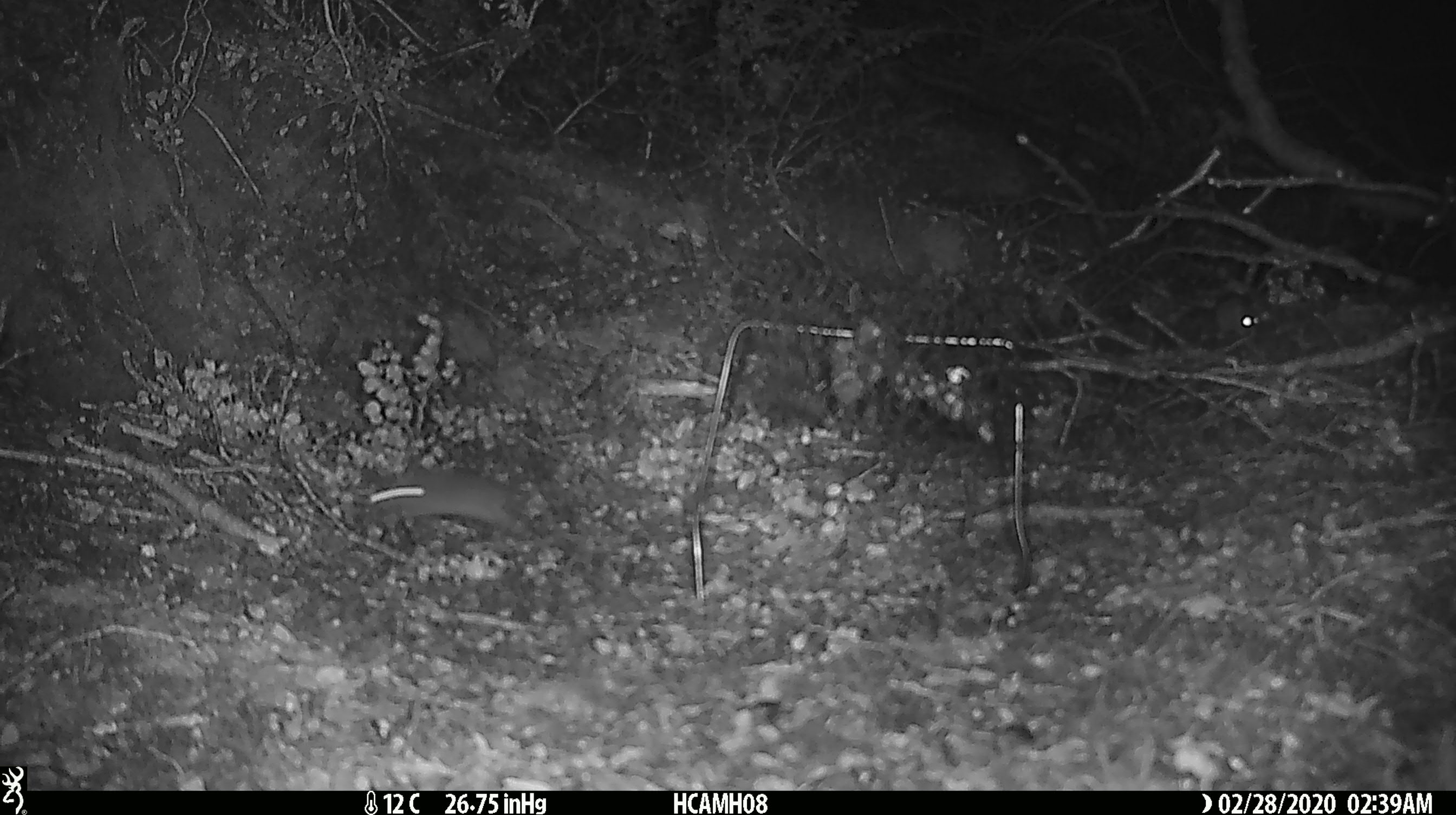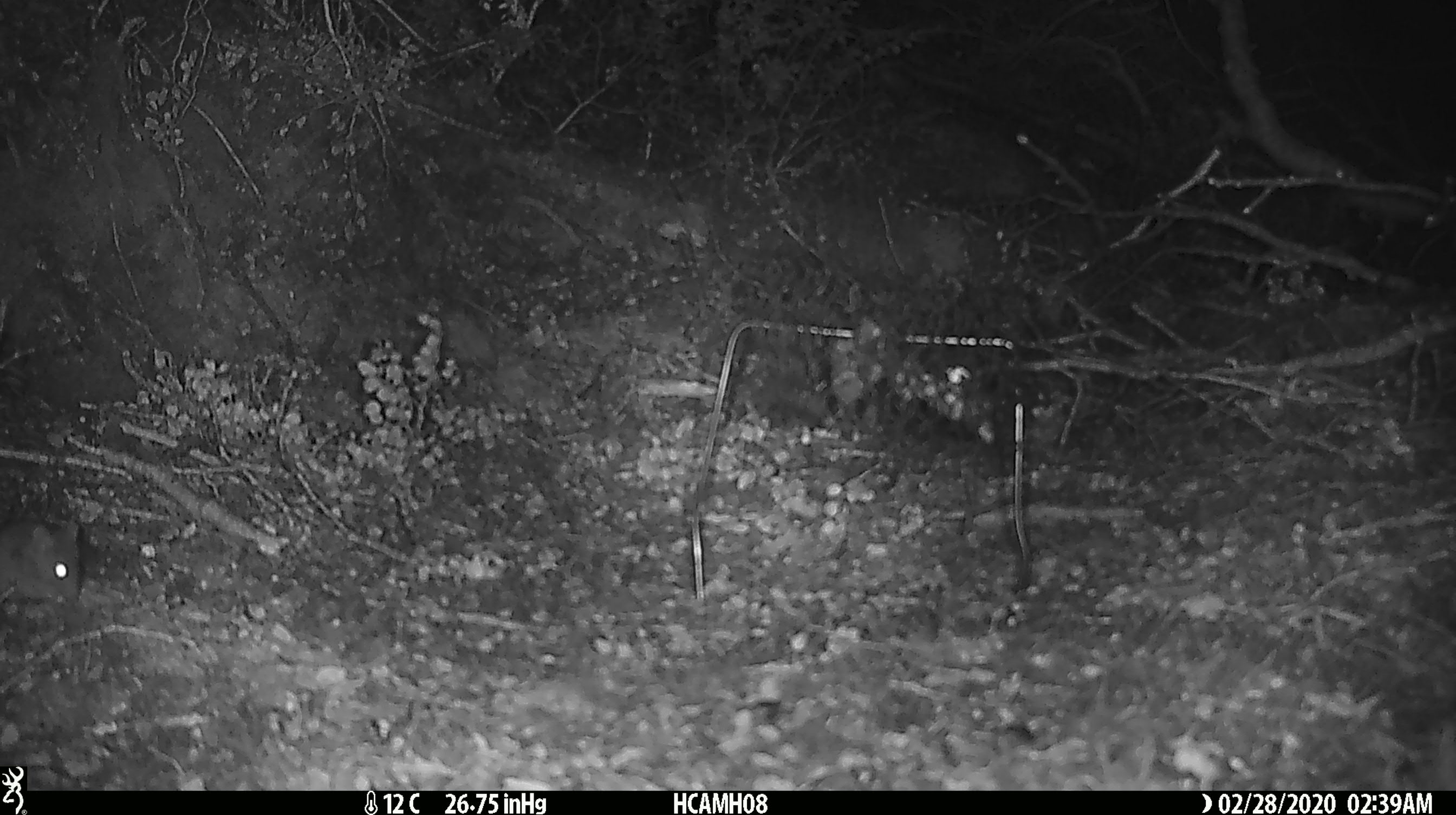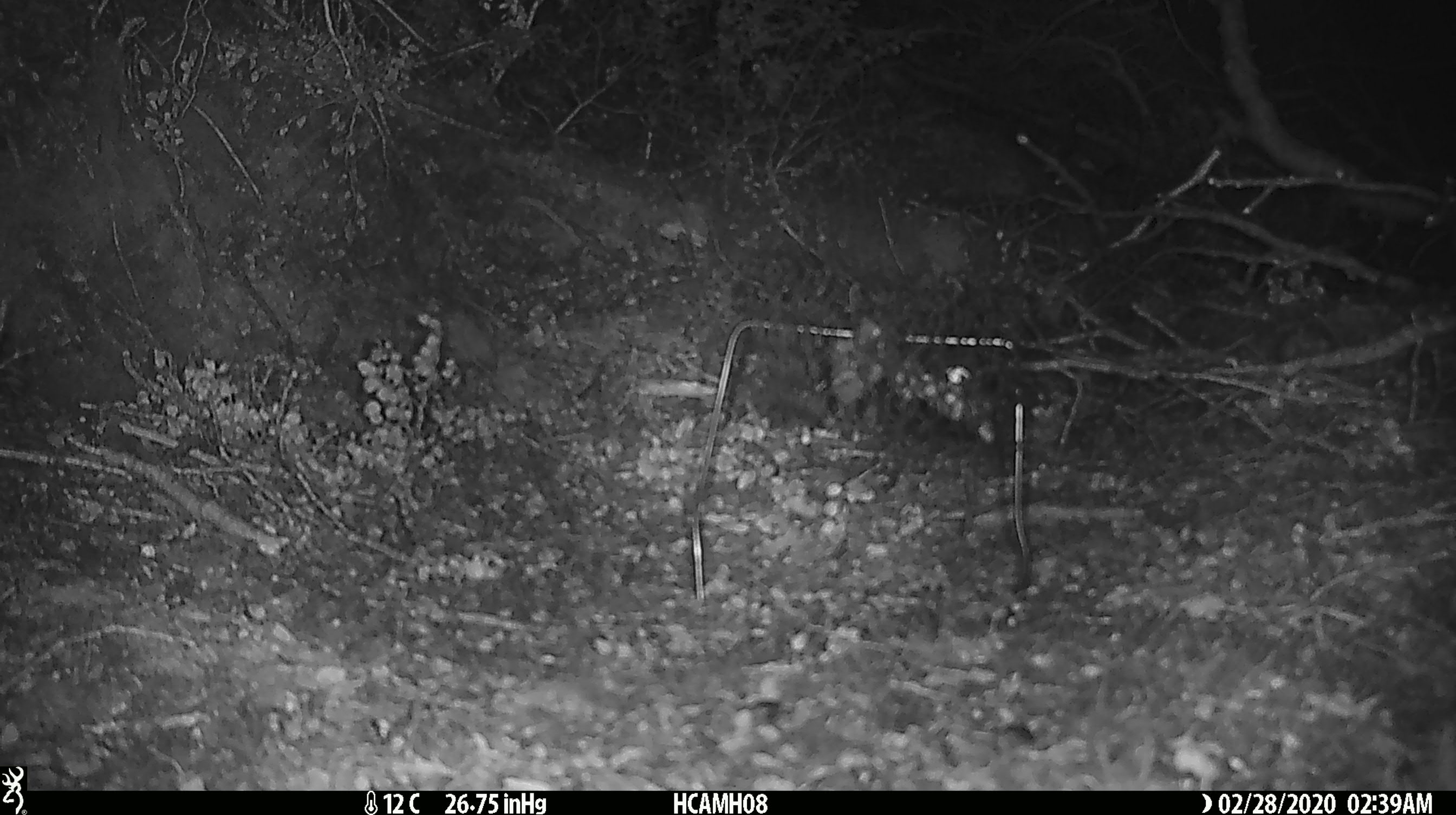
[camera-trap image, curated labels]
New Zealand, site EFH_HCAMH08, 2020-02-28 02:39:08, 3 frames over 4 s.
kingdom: Animalia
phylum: Chordata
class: Mammalia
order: Rodentia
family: Muridae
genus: Mus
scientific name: Mus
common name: mouse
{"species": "mouse (Mus)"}